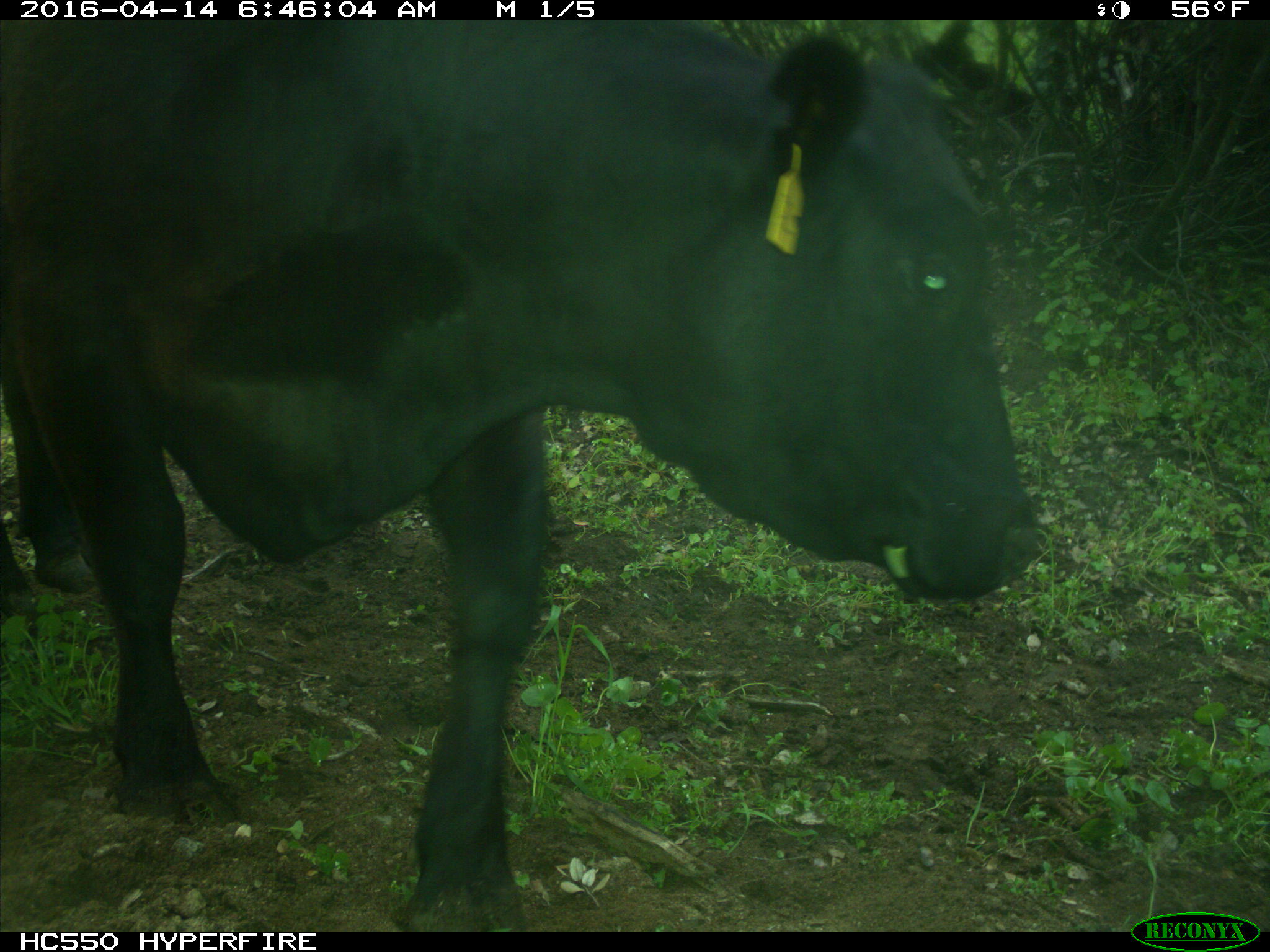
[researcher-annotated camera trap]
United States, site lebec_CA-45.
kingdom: Animalia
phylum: Chordata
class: Mammalia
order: Artiodactyla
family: Bovidae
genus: Bos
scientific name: Bos taurus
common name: domestic cow